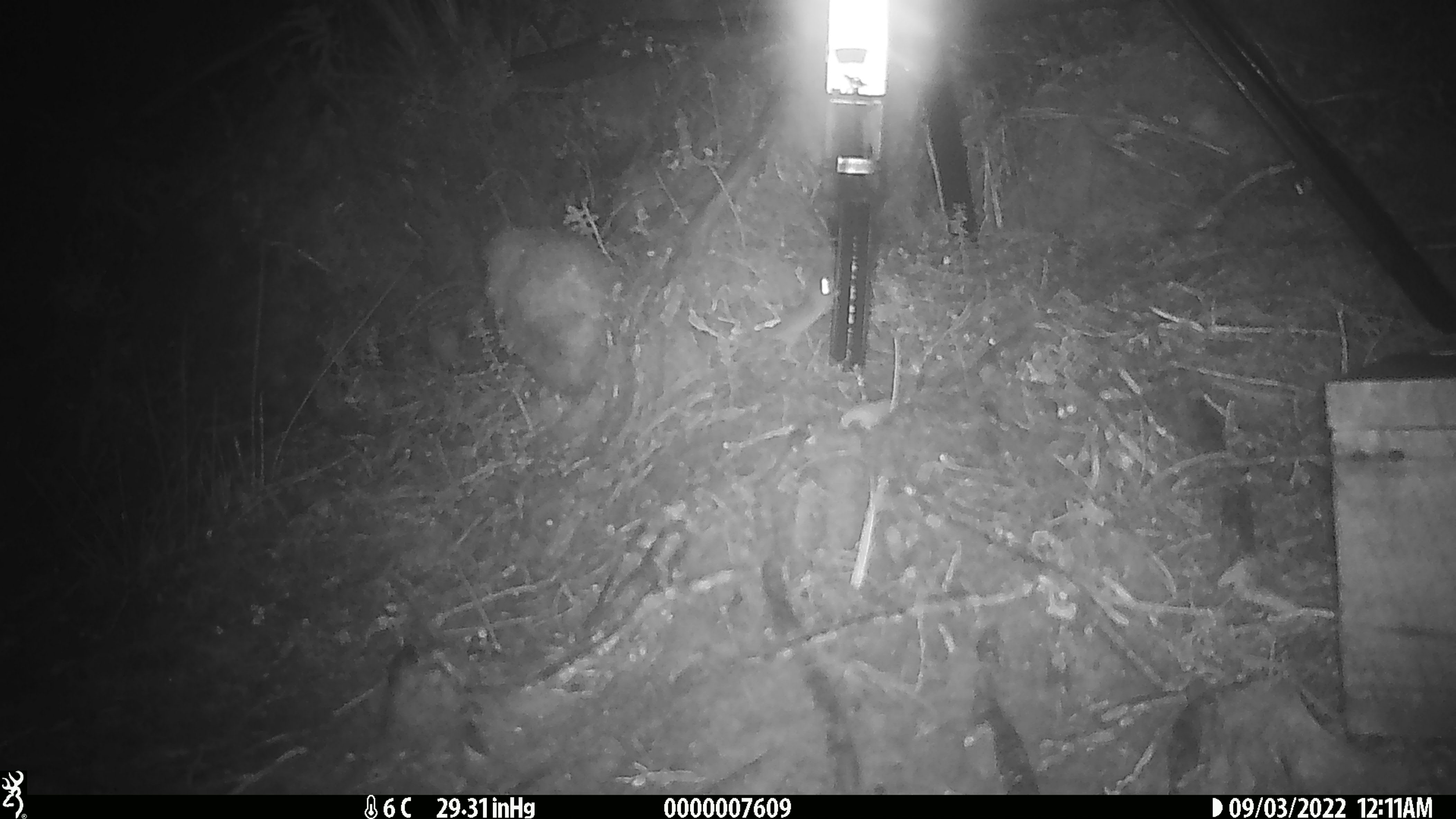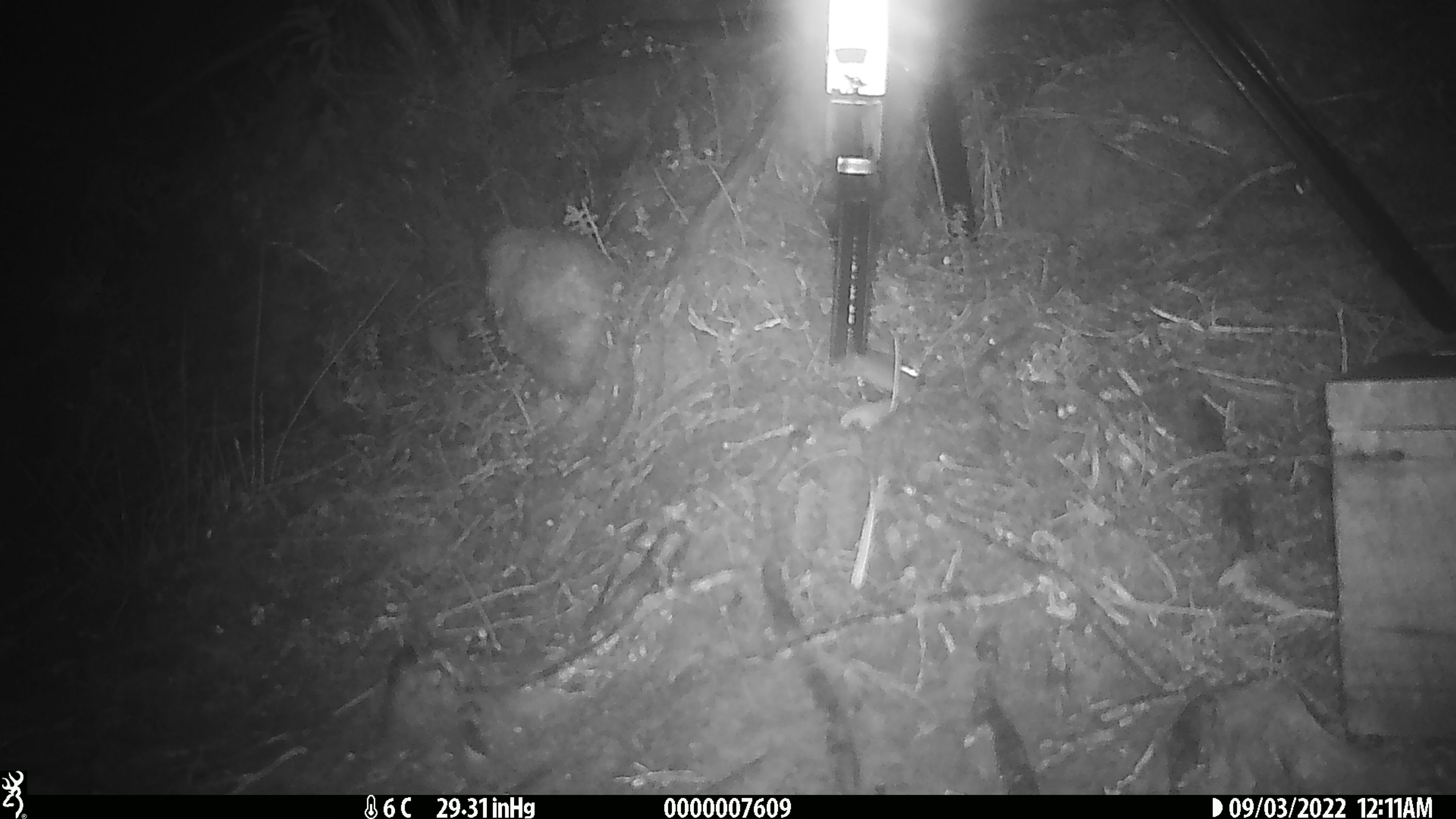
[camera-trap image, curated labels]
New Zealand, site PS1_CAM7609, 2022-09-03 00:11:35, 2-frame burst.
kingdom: Animalia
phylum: Chordata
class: Mammalia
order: Rodentia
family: Muridae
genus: Mus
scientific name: Mus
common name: mouse